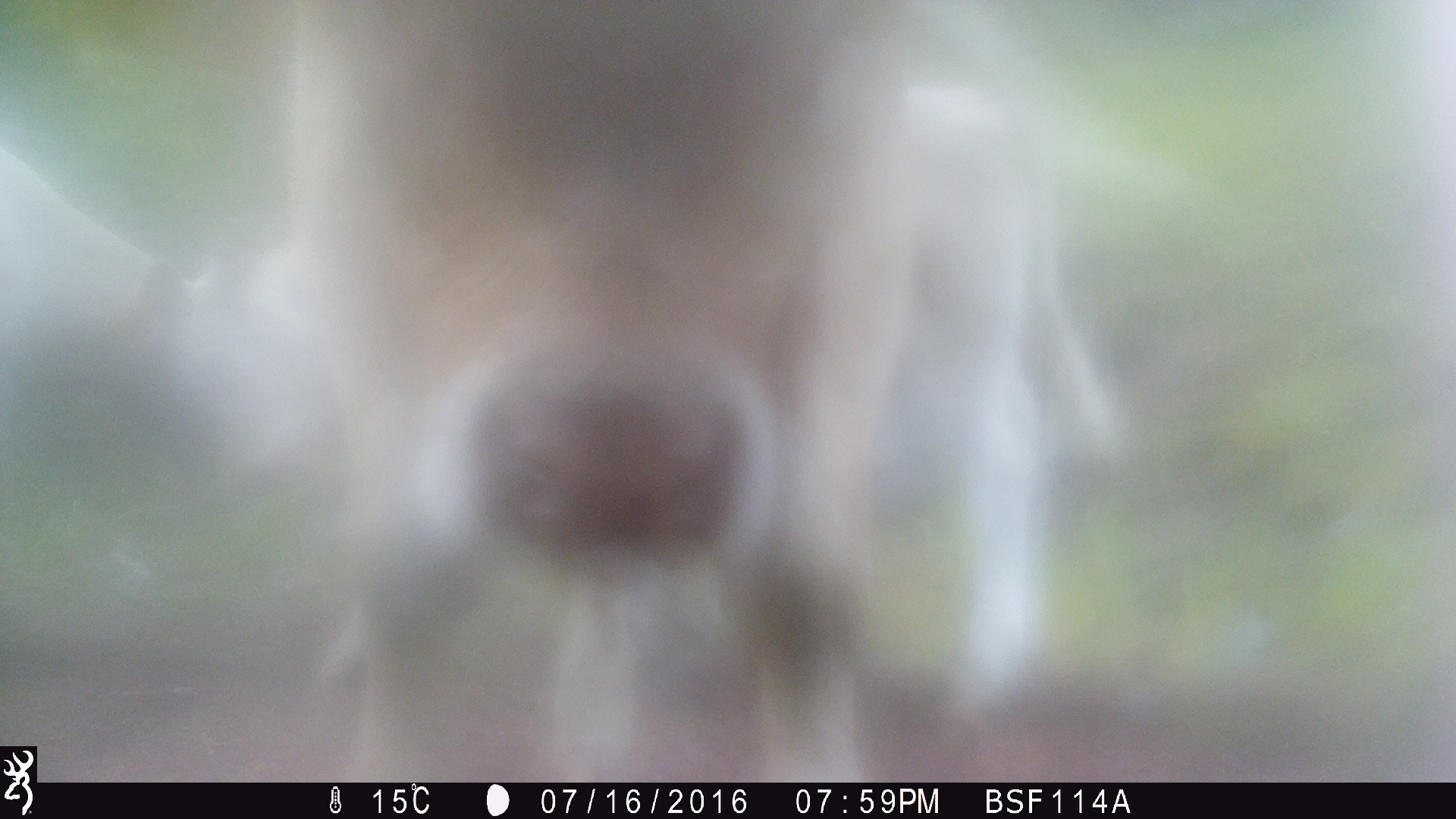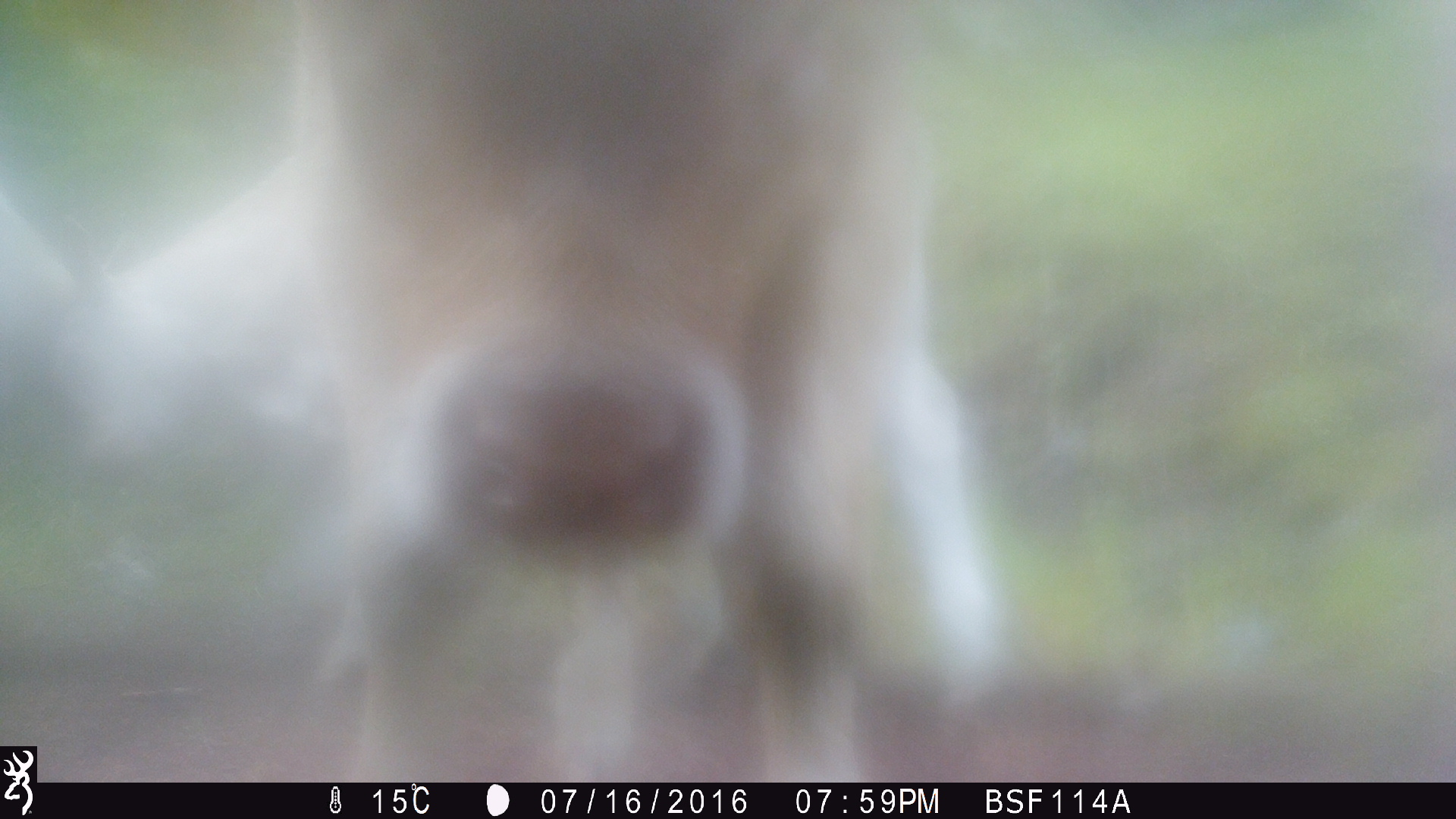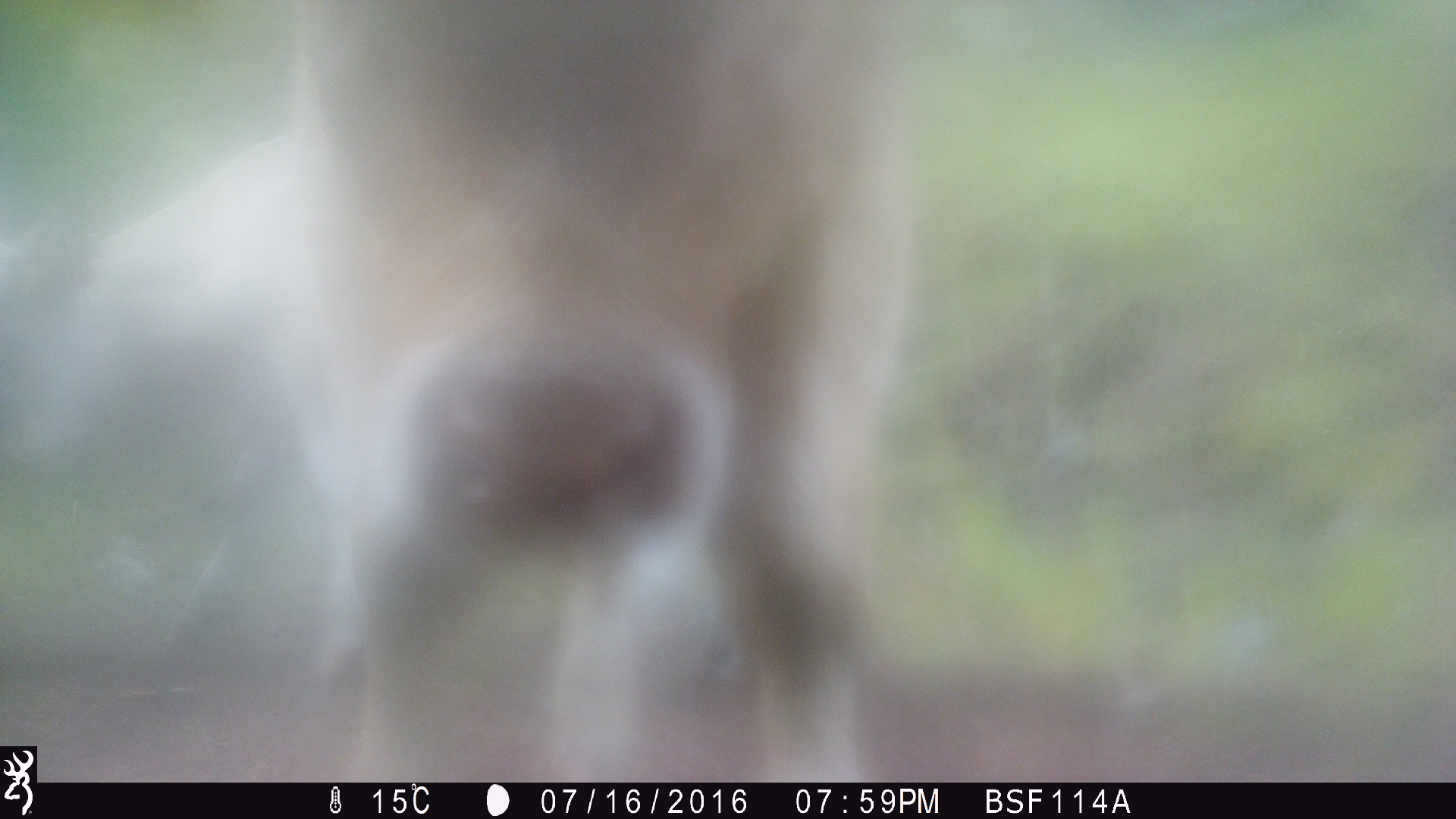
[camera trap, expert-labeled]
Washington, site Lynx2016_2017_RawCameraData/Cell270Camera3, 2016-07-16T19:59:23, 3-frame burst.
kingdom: Animalia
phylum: Chordata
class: Mammalia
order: Artiodactyla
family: Bovidae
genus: Bos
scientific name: Bos taurus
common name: domestic cattle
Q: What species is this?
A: Domestic cattle (Bos taurus).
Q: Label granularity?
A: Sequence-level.